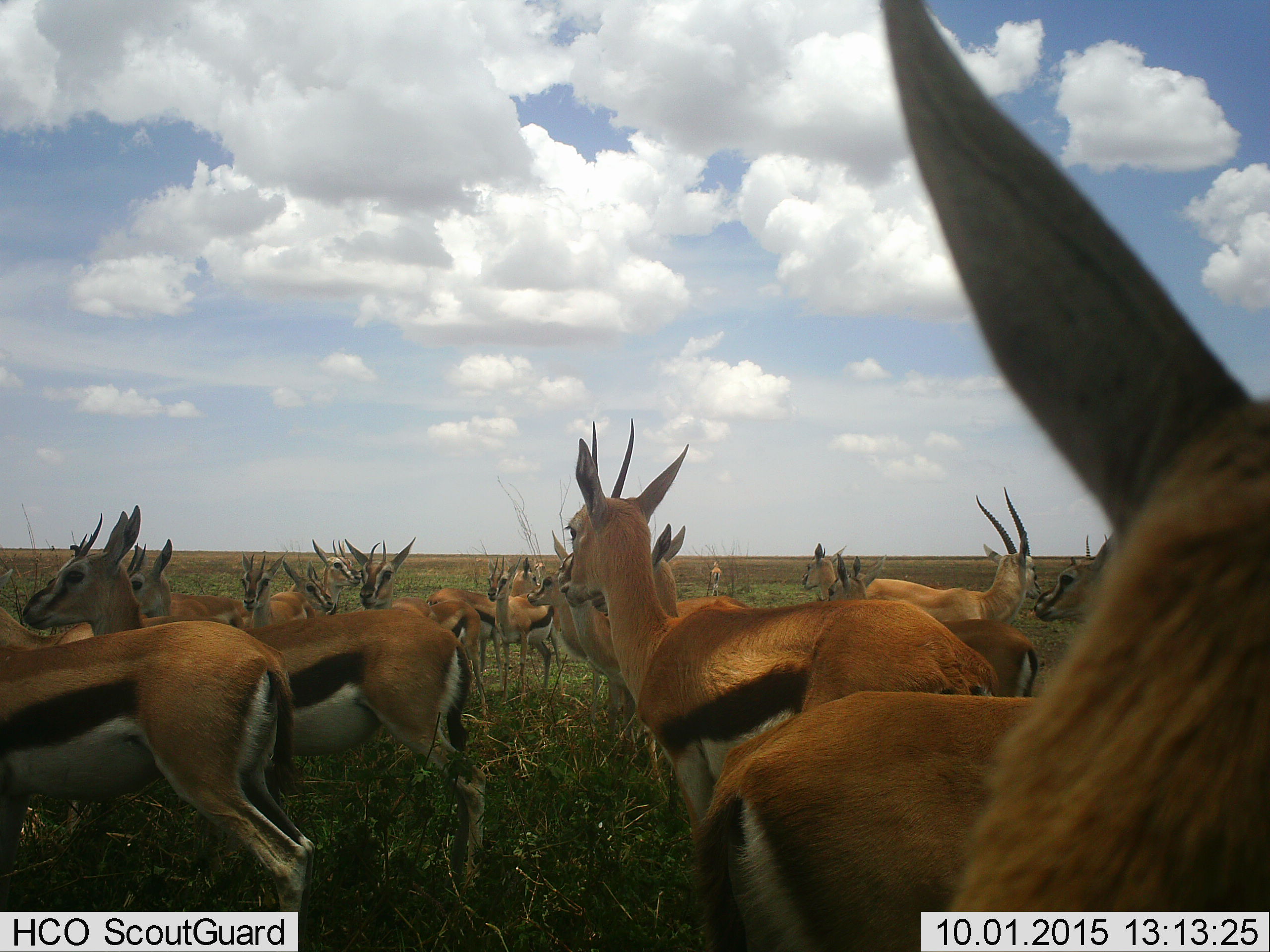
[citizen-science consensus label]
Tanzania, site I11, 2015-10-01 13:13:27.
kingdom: Animalia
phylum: Chordata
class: Mammalia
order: Artiodactyla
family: Bovidae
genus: Eudorcas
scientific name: Eudorcas thomsonii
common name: thomson's gazelle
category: gazellethomsons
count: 11-50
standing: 89%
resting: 0%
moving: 11%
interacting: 0%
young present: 0%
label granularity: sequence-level